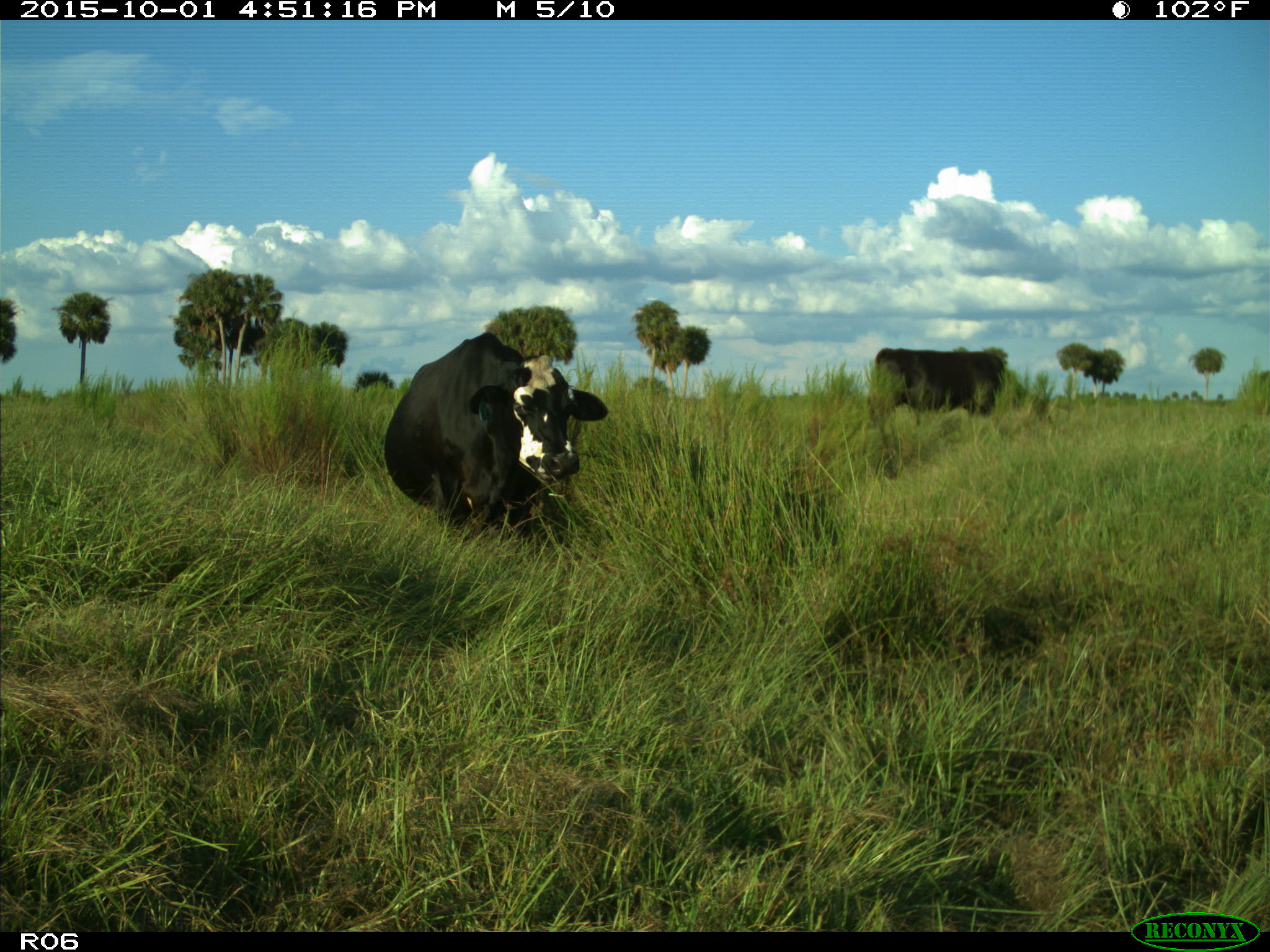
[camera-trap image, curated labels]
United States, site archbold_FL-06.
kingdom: Animalia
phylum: Chordata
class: Mammalia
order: Artiodactyla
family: Bovidae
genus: Bos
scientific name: Bos taurus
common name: domestic cow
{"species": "Bos taurus (domestic cow)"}